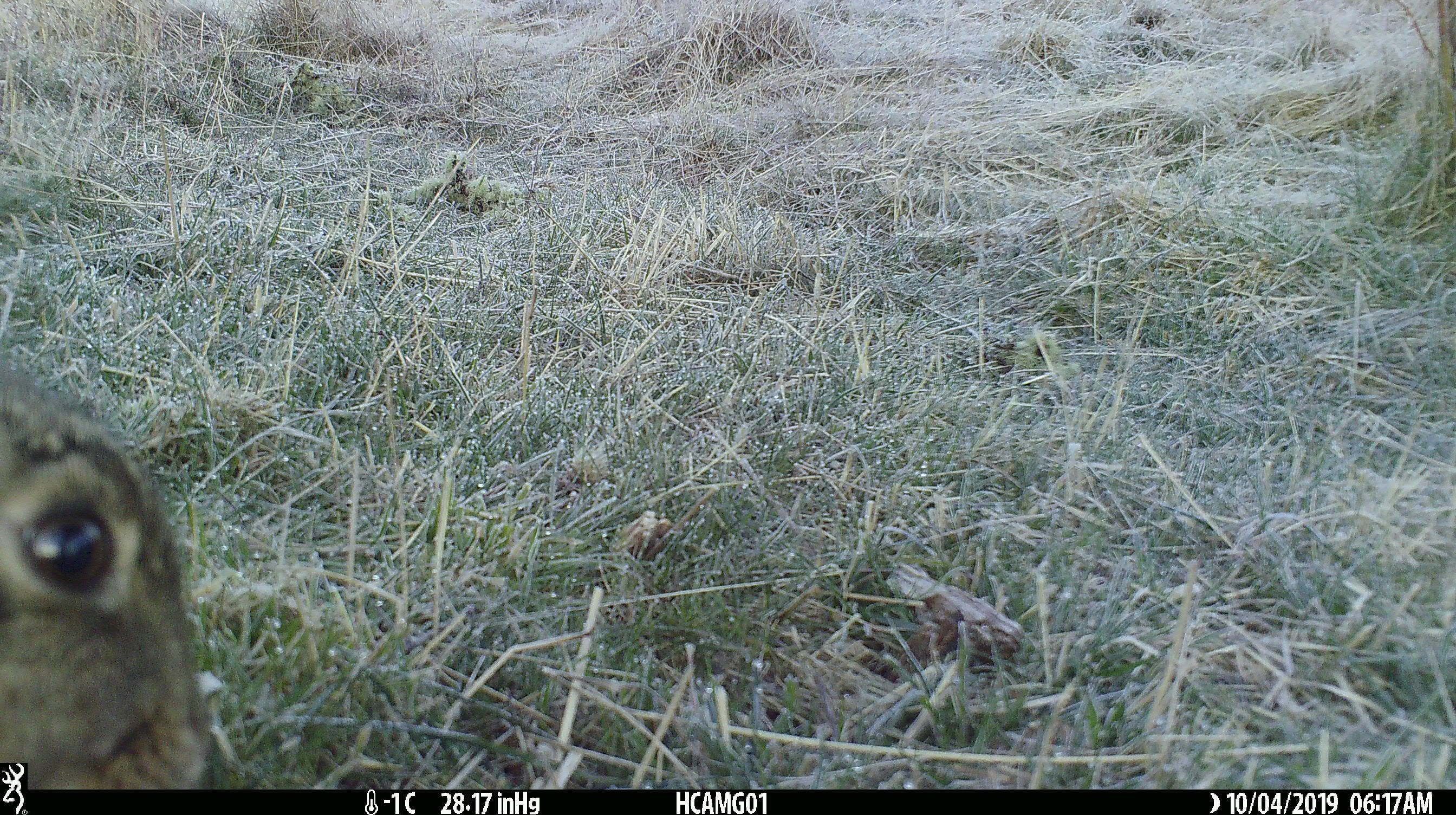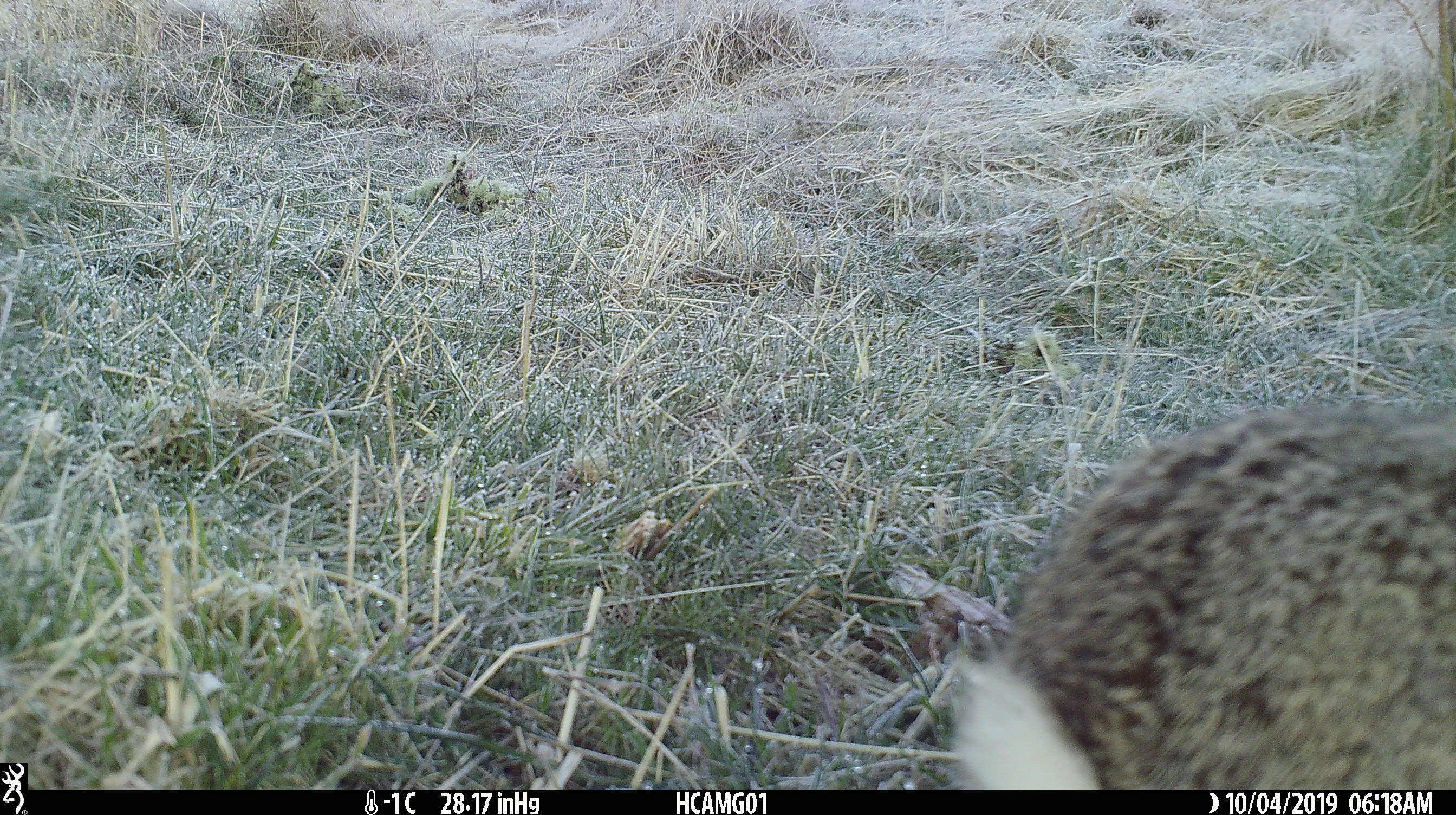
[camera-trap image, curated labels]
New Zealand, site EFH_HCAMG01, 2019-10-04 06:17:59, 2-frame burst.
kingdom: Animalia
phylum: Chordata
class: Mammalia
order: Lagomorpha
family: Leporidae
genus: Oryctolagus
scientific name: Oryctolagus cuniculus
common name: european rabbit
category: rabbit